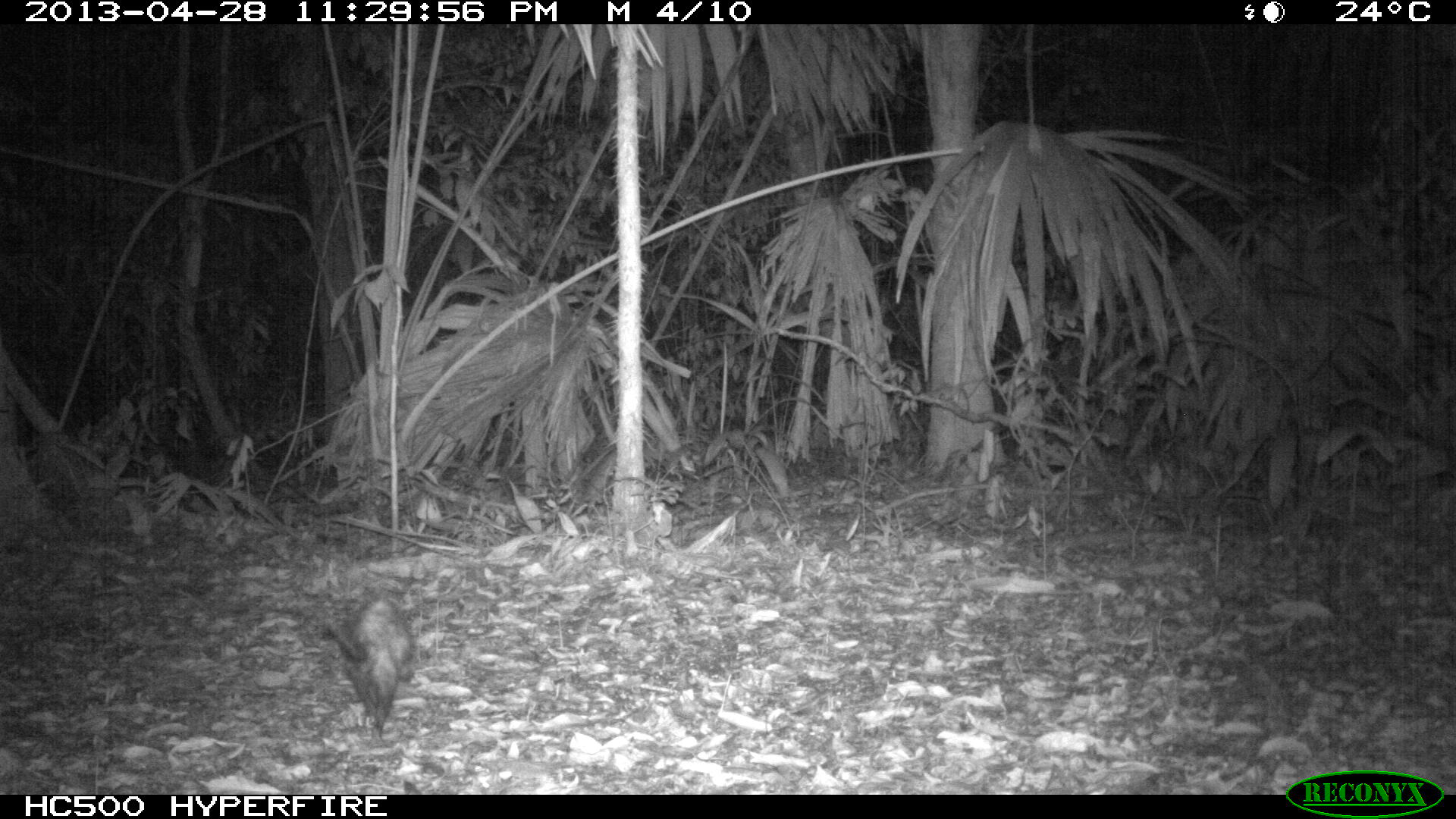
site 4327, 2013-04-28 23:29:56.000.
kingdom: Animalia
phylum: Chordata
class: Mammalia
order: Didelphimorphia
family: Didelphidae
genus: Didelphis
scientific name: Didelphis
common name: american opossums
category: didelphis sp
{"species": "didelphis sp (american opossums) (Didelphis)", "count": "1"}